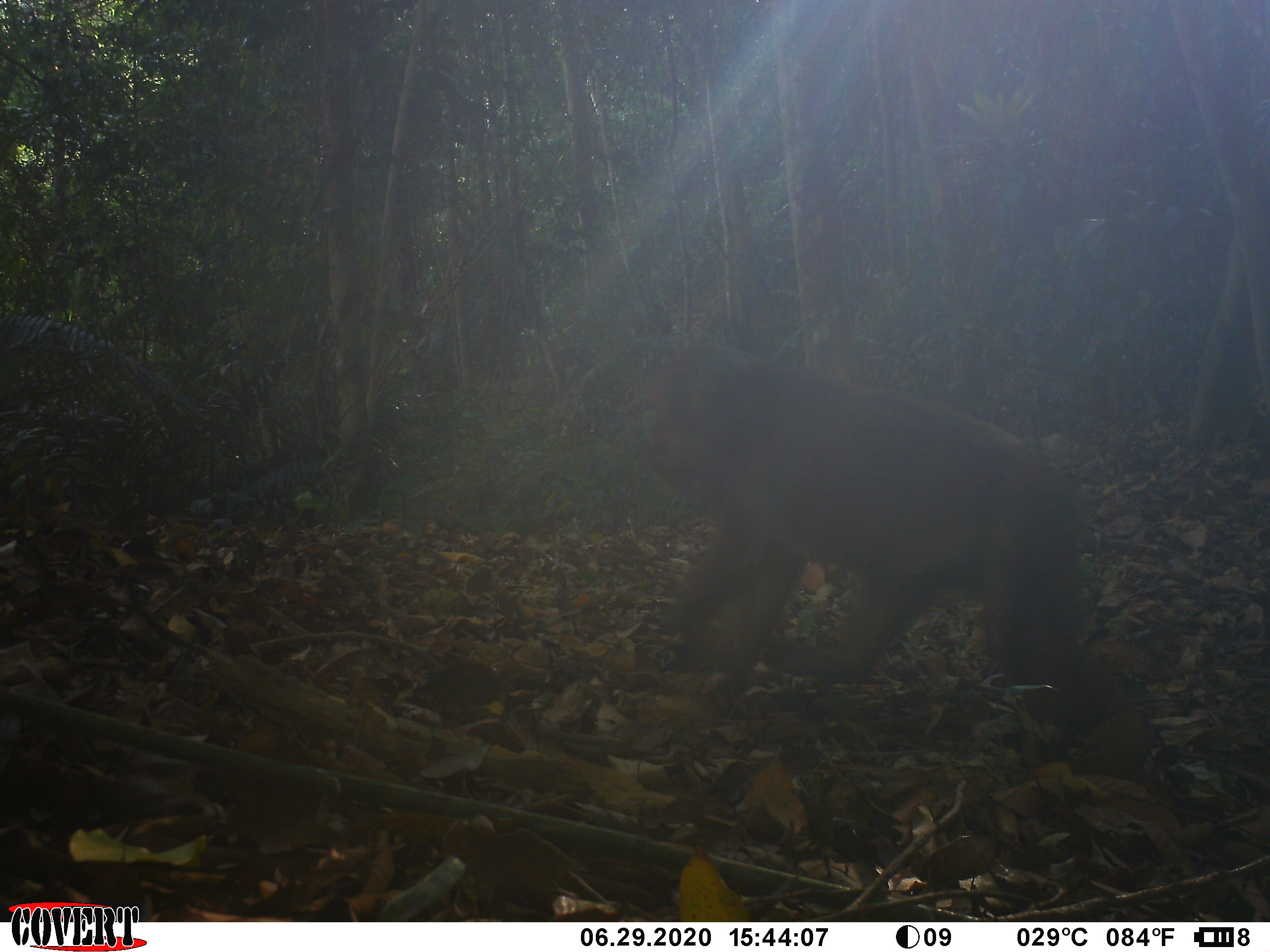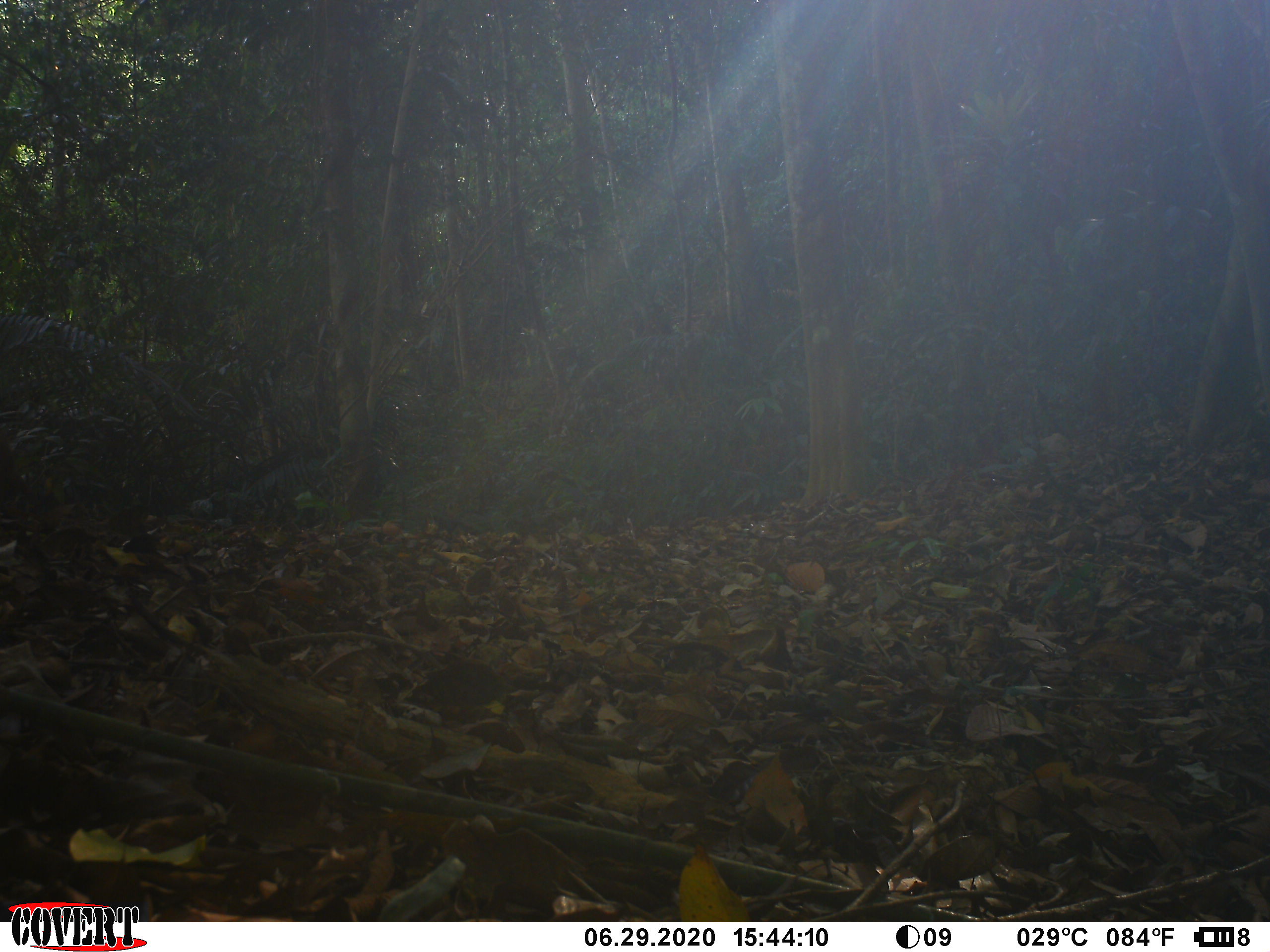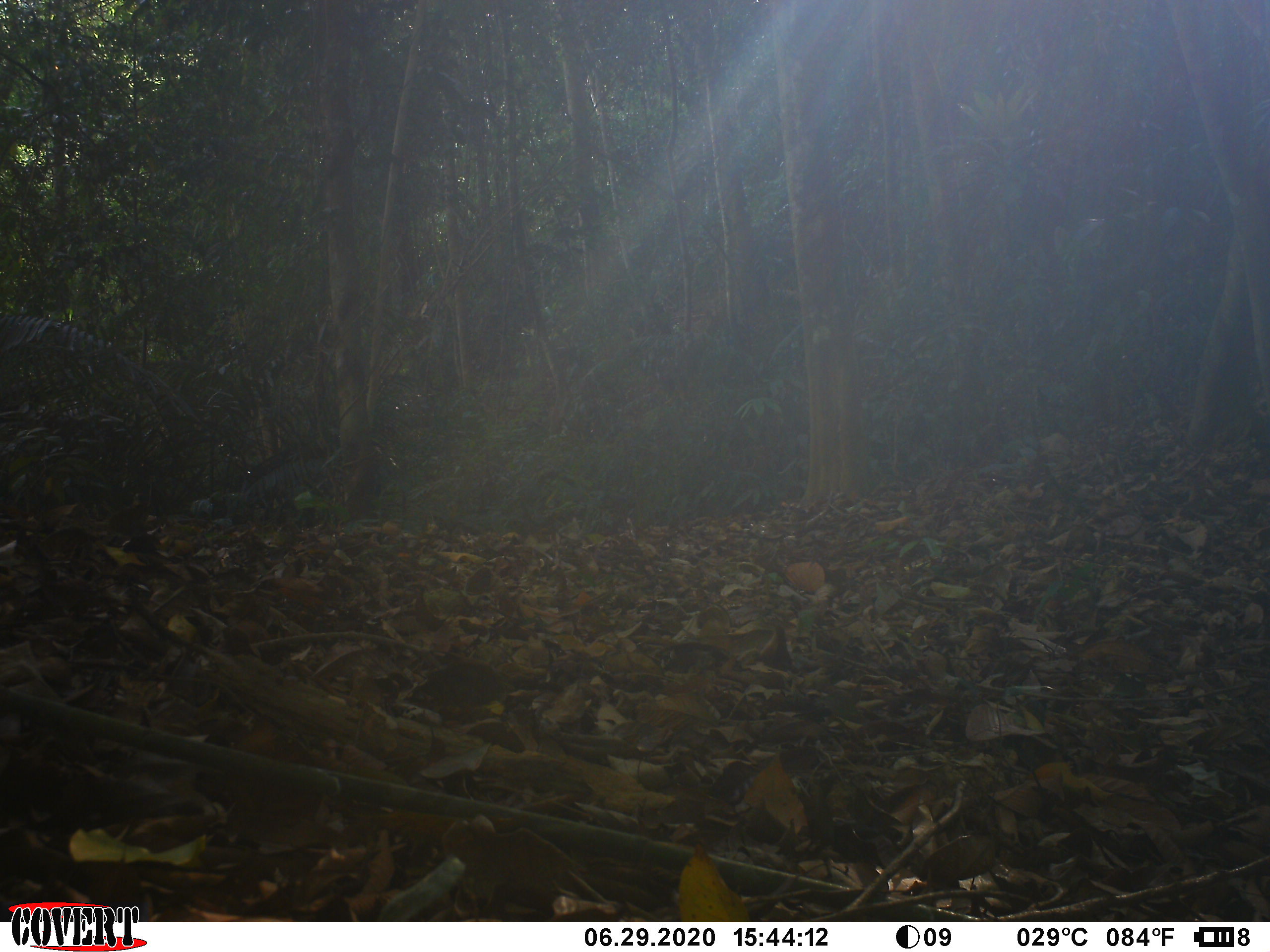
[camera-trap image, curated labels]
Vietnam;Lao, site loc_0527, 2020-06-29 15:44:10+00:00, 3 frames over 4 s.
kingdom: Animalia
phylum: Chordata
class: Mammalia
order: Primates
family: Cercopithecidae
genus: Macaca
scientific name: Macaca arctoides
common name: stump-tailed macaque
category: stump tailed macaque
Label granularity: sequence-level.